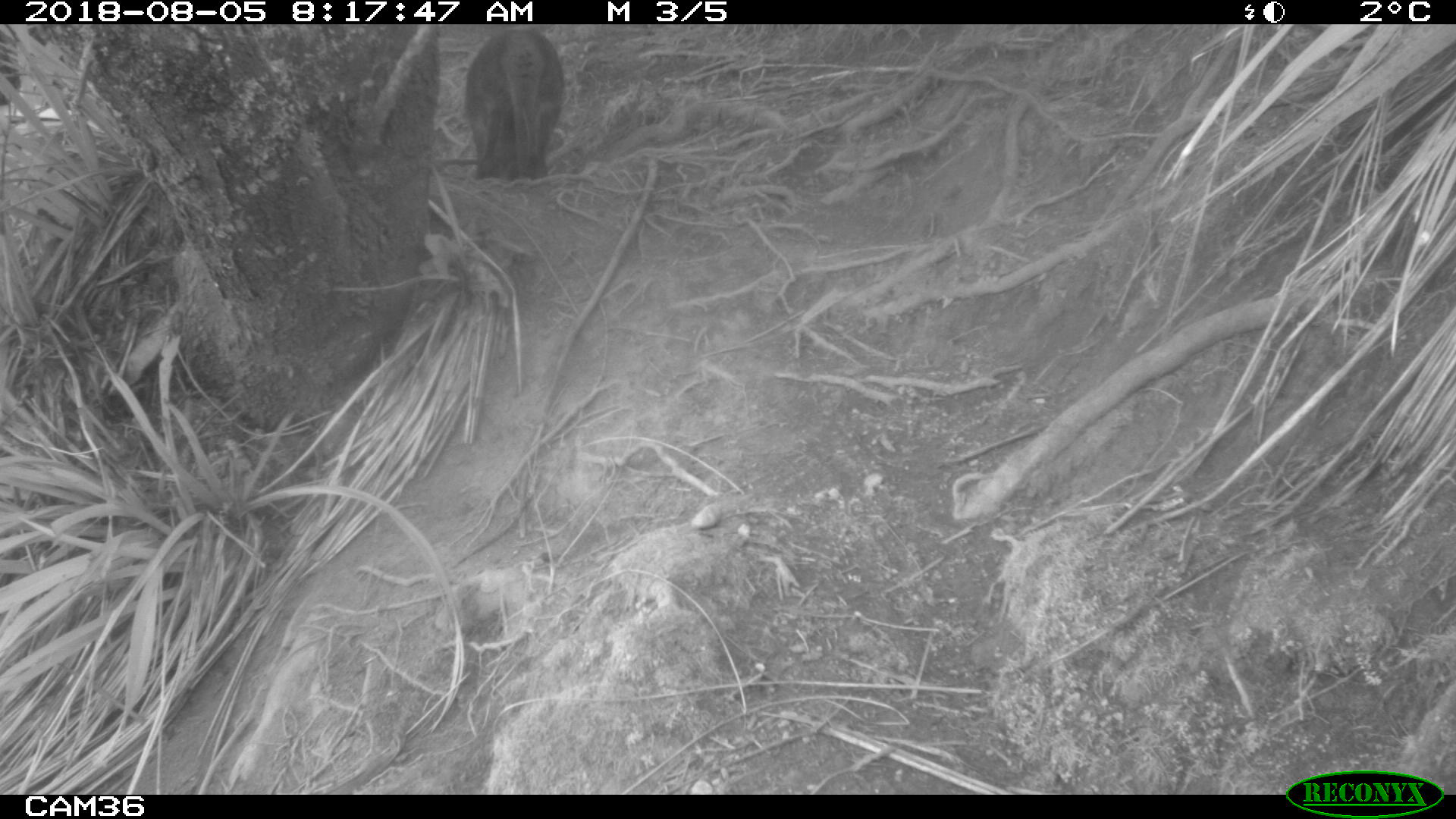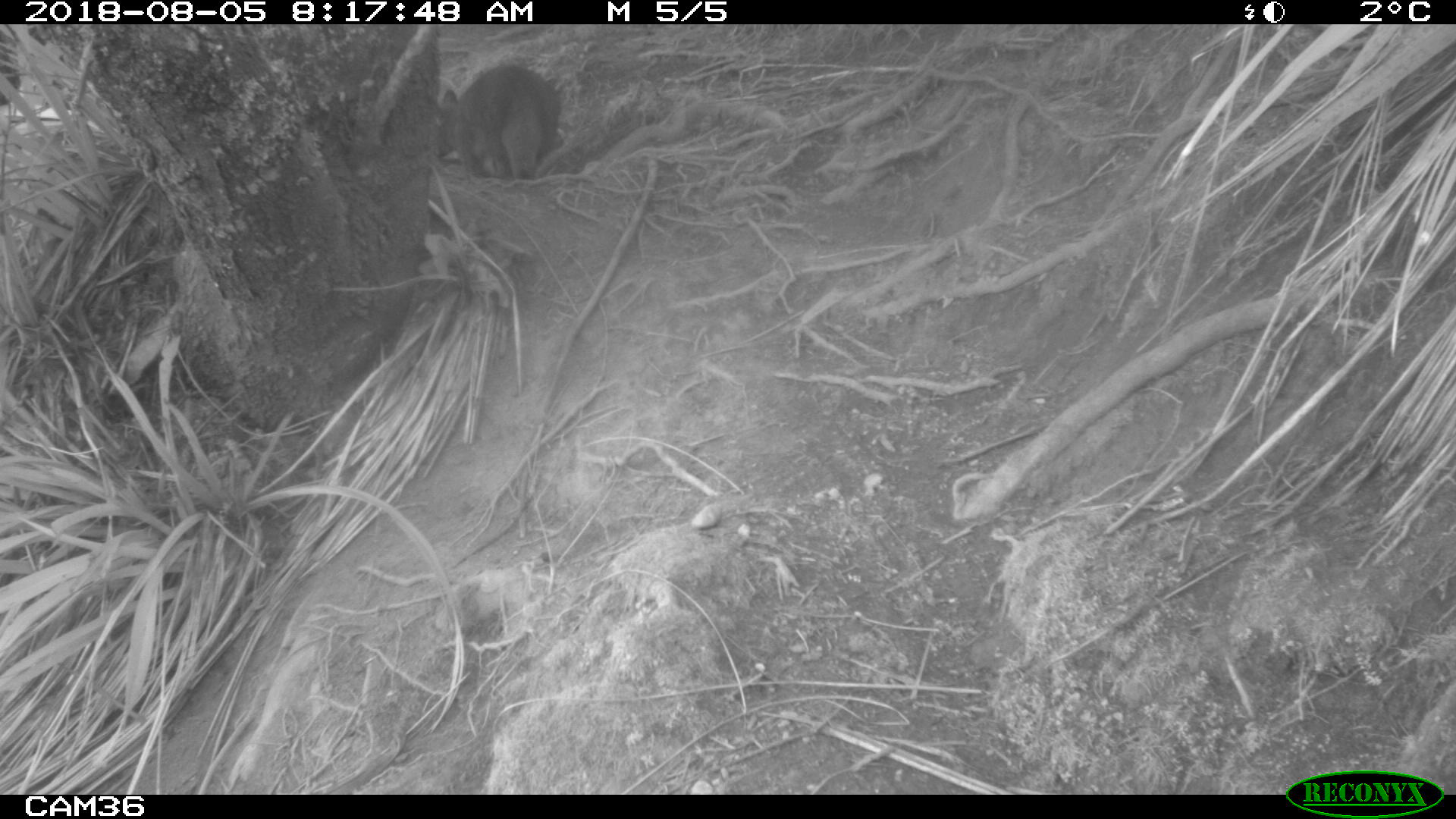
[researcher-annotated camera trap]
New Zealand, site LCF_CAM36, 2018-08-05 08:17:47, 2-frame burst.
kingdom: Animalia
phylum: Chordata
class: Mammalia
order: Diprotodontia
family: Macropodidae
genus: Notamacropus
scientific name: Notamacropus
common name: wallaby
Wallaby (Notamacropus).